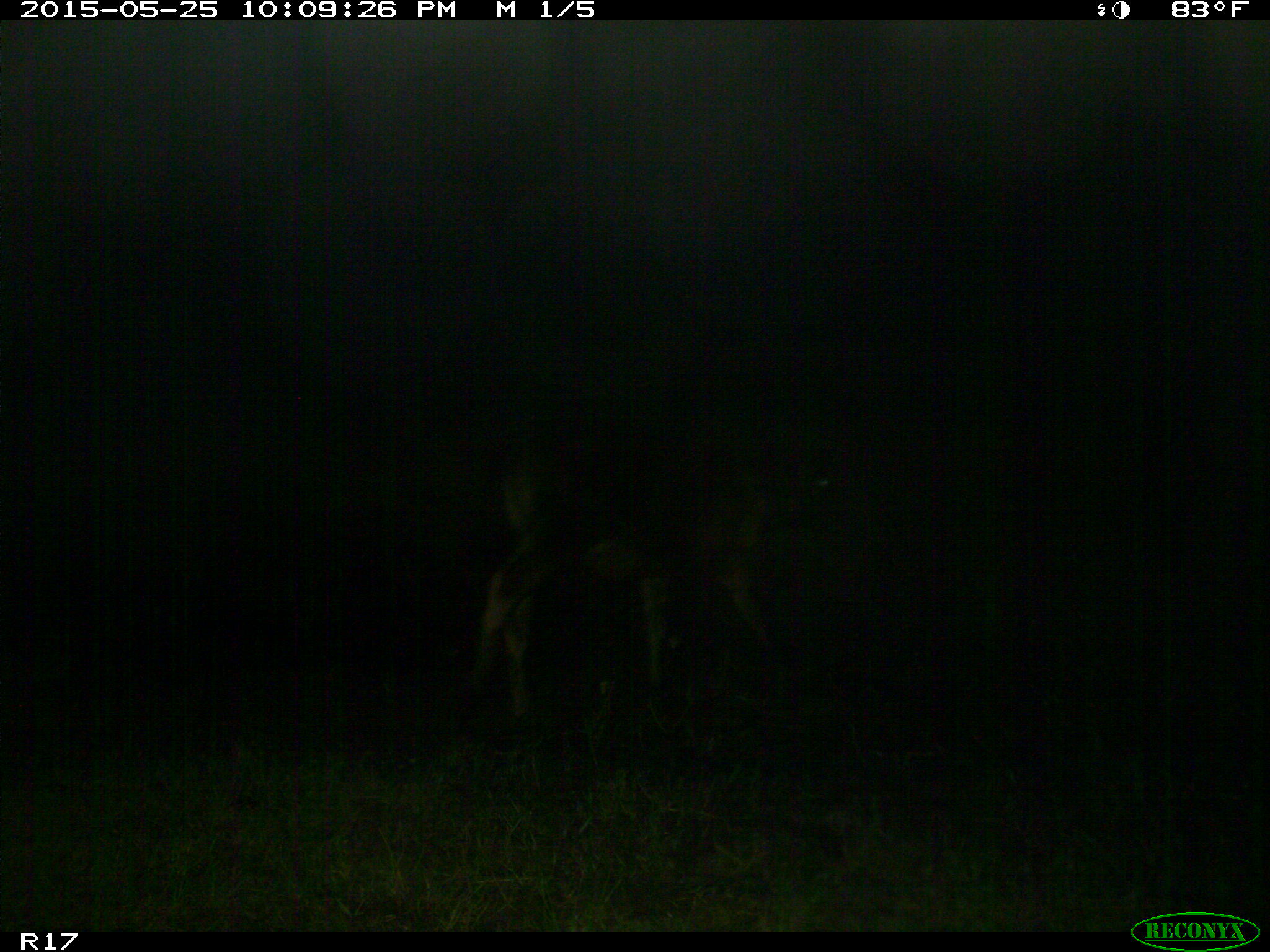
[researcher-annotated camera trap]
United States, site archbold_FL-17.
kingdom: Animalia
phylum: Chordata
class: Mammalia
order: Artiodactyla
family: Bovidae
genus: Bos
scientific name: Bos taurus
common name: domestic cow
Bos taurus (domestic cow).